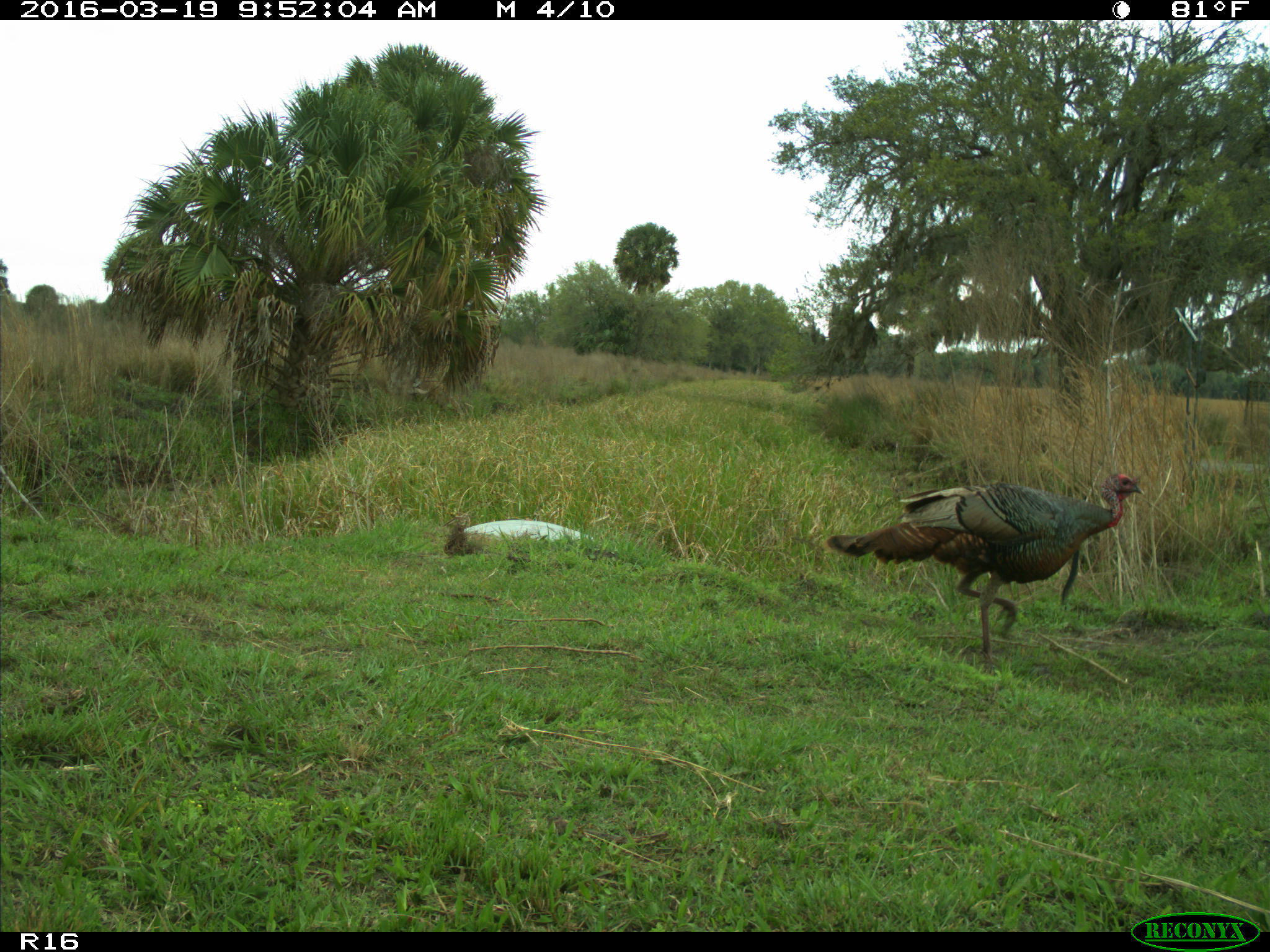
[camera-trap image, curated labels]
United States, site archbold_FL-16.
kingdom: Animalia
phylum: Chordata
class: Aves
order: Galliformes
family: Phasianidae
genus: Meleagris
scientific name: Meleagris gallopavo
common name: wild turkey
Meleagris gallopavo (wild turkey).